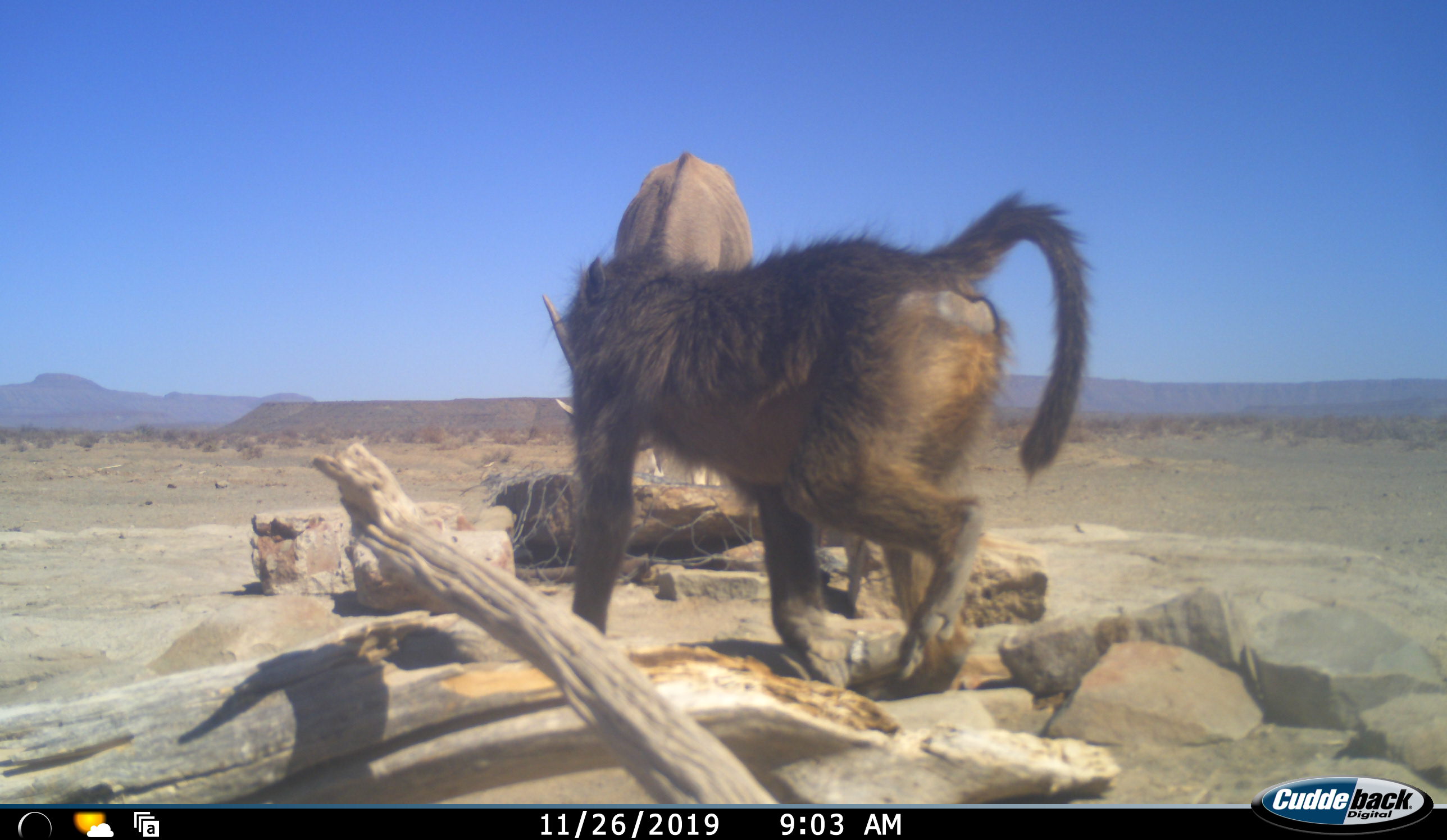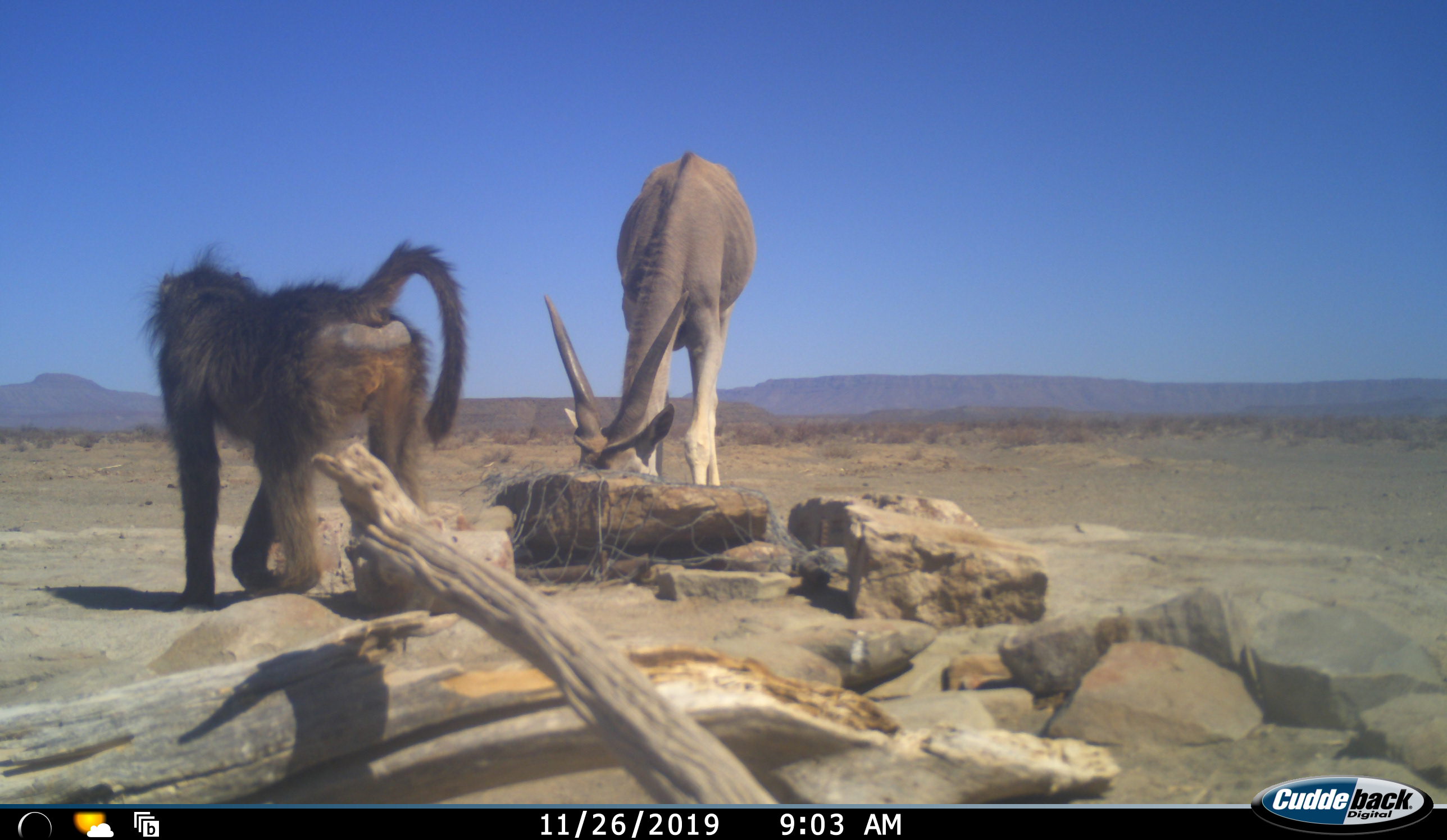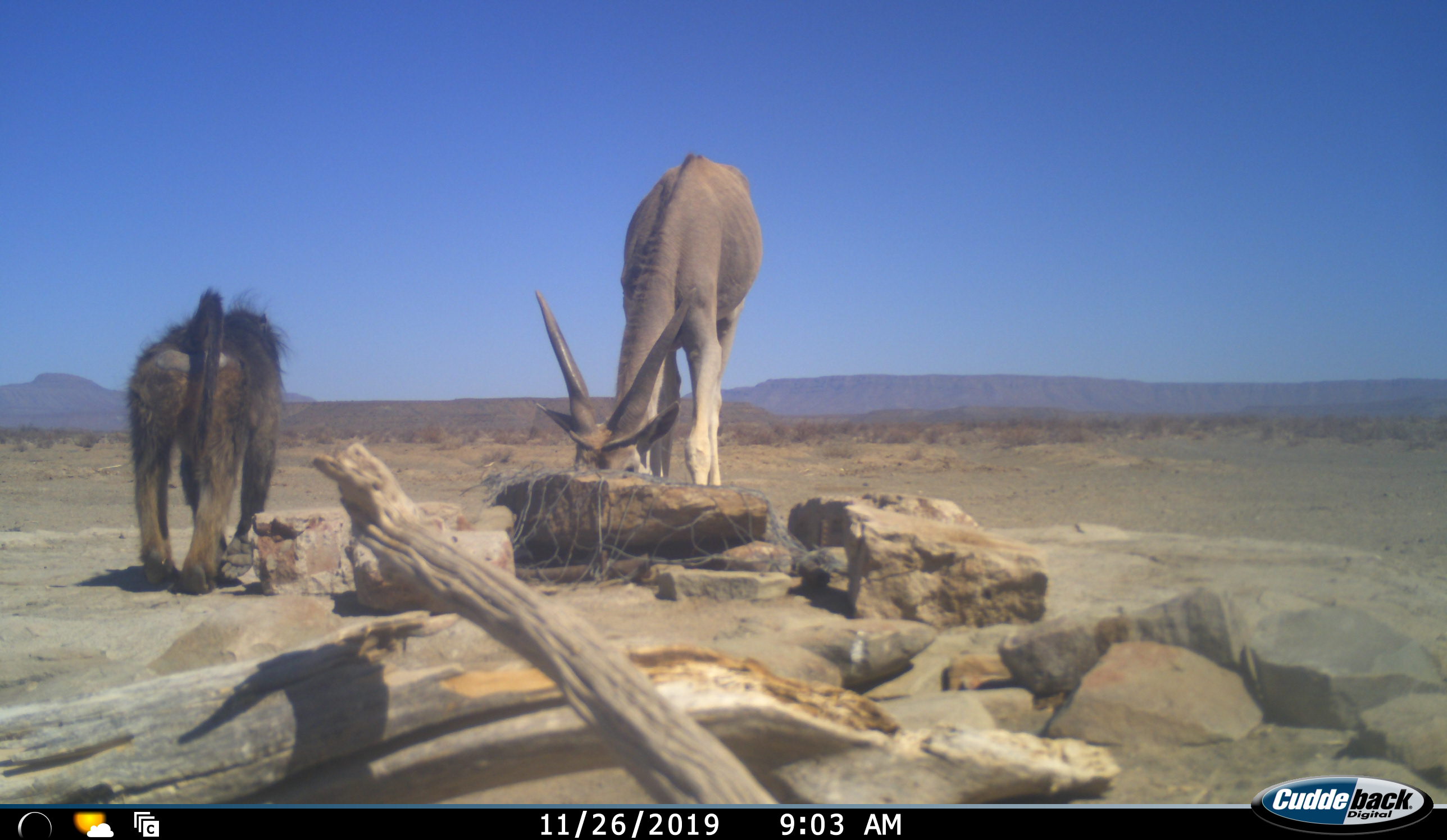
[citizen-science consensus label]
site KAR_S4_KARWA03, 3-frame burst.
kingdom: Animalia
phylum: Chordata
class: Mammalia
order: Primates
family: Cercopithecidae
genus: Papio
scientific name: Papio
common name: baboon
Baboon (Papio), count 1. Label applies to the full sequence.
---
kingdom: Animalia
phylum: Chordata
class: Mammalia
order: Artiodactyla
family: Bovidae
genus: Tragelaphus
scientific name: Tragelaphus oryx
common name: eland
Eland (Tragelaphus oryx), count 1. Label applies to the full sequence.